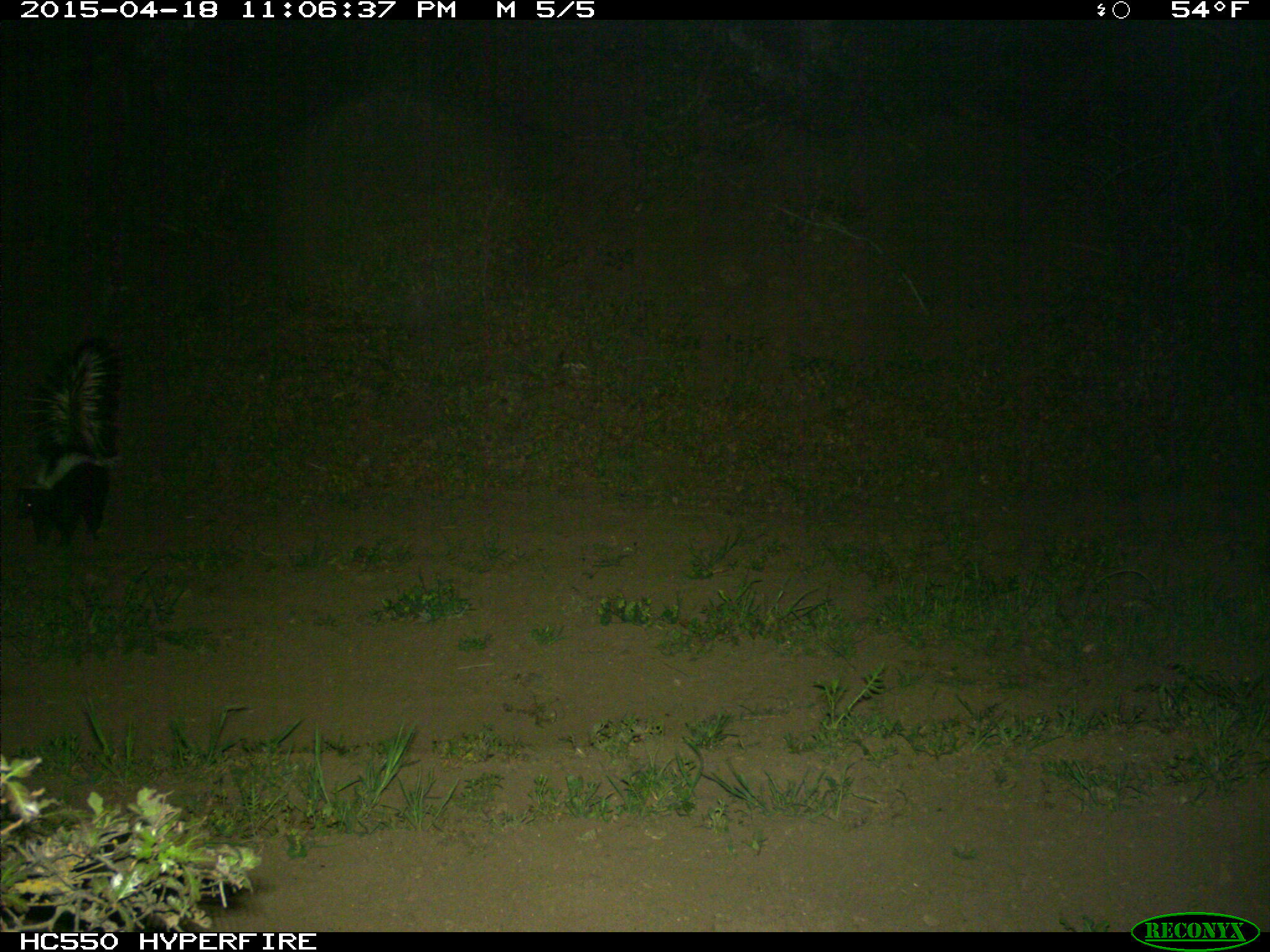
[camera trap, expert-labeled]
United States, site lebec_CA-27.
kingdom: Animalia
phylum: Chordata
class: Mammalia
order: Carnivora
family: Mephitidae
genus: Mephitis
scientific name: Mephitis mephitis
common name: striped skunk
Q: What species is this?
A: Mephitis mephitis (striped skunk).